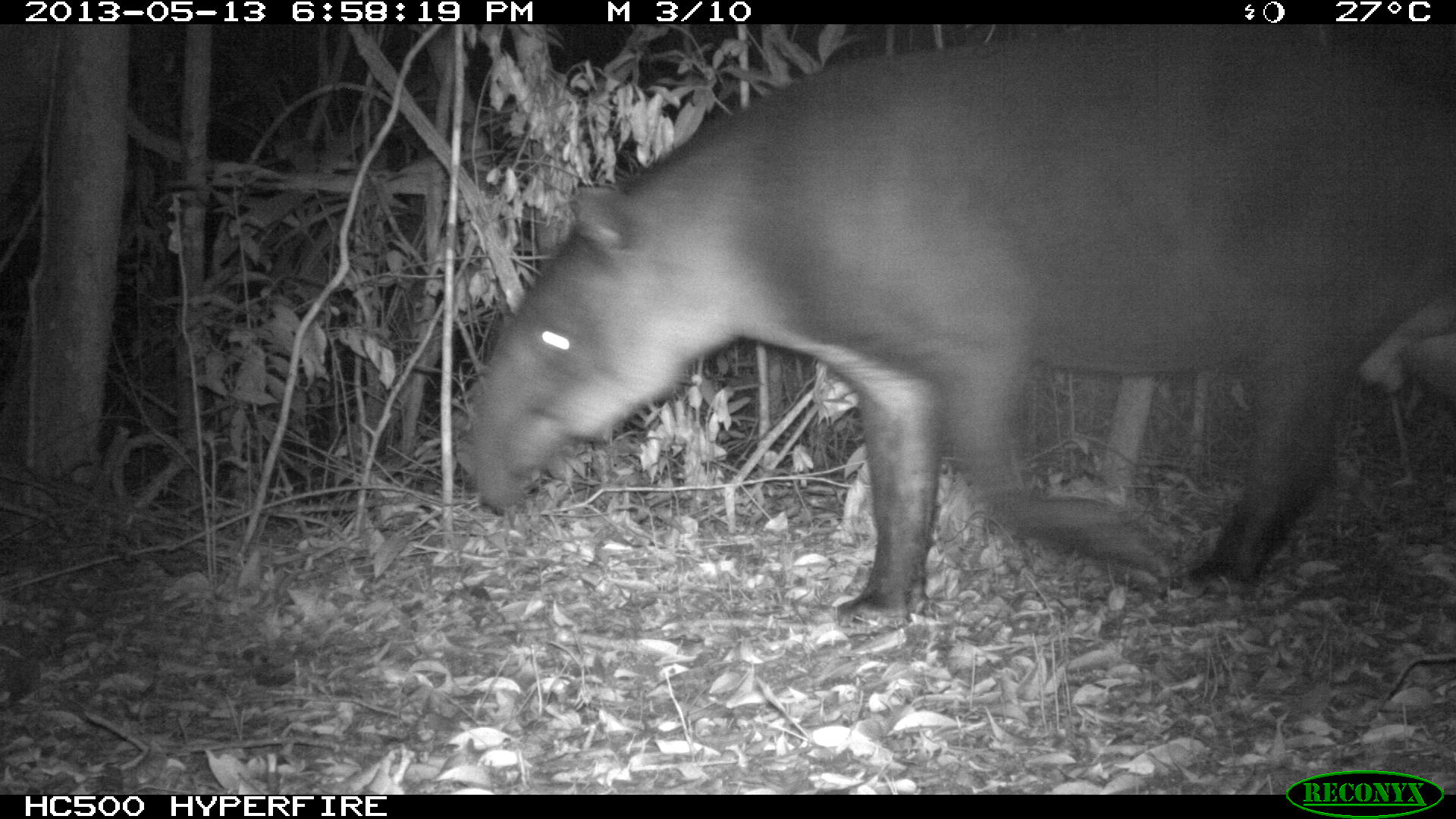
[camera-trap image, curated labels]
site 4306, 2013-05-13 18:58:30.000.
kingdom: Animalia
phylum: Chordata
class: Mammalia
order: Perissodactyla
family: Tapiridae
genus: Tapirus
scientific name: Tapirus bairdii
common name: baird's tapir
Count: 1.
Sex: male.